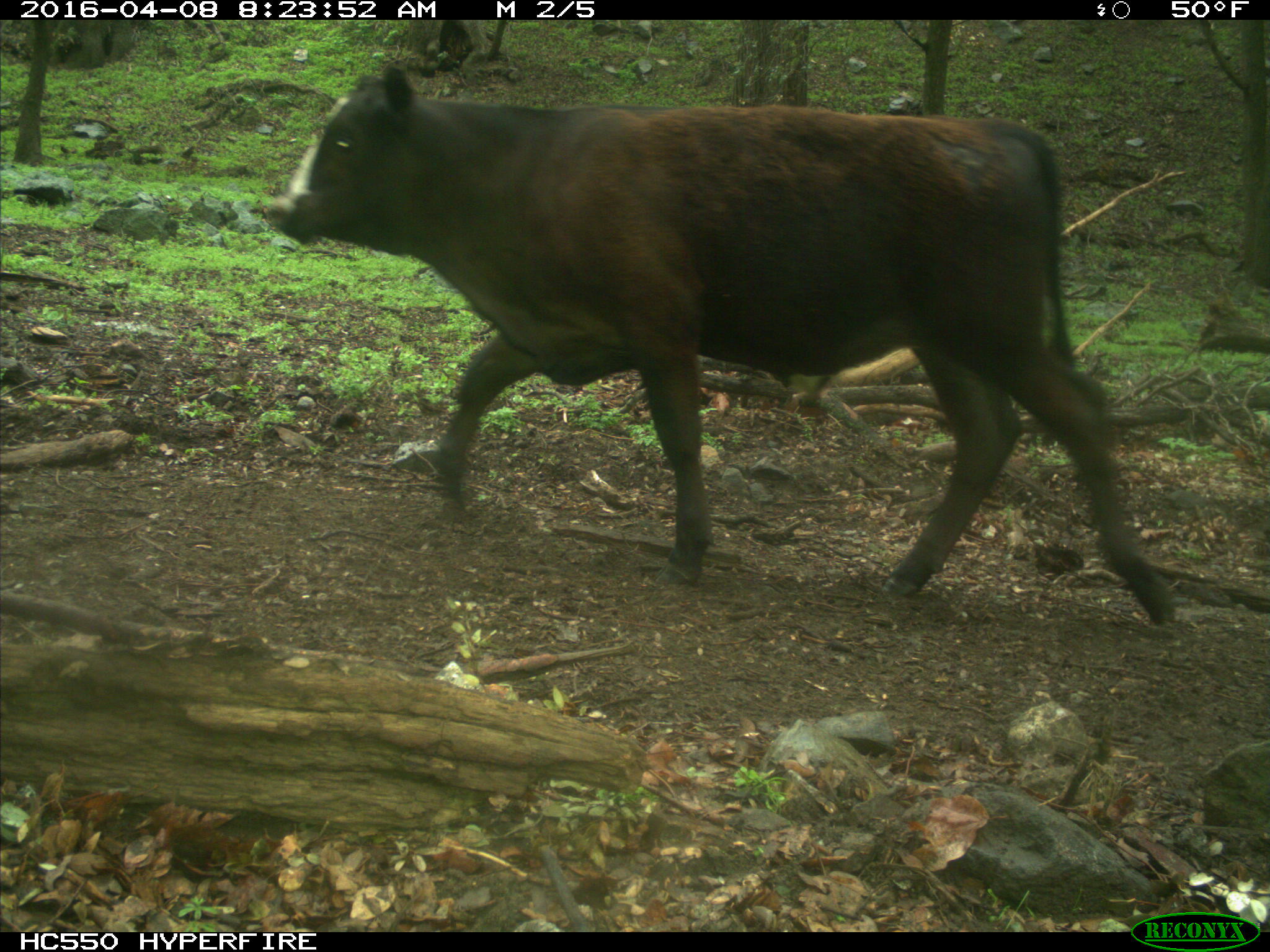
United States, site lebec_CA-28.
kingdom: Animalia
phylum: Chordata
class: Mammalia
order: Artiodactyla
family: Bovidae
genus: Bos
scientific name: Bos taurus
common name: domestic cow